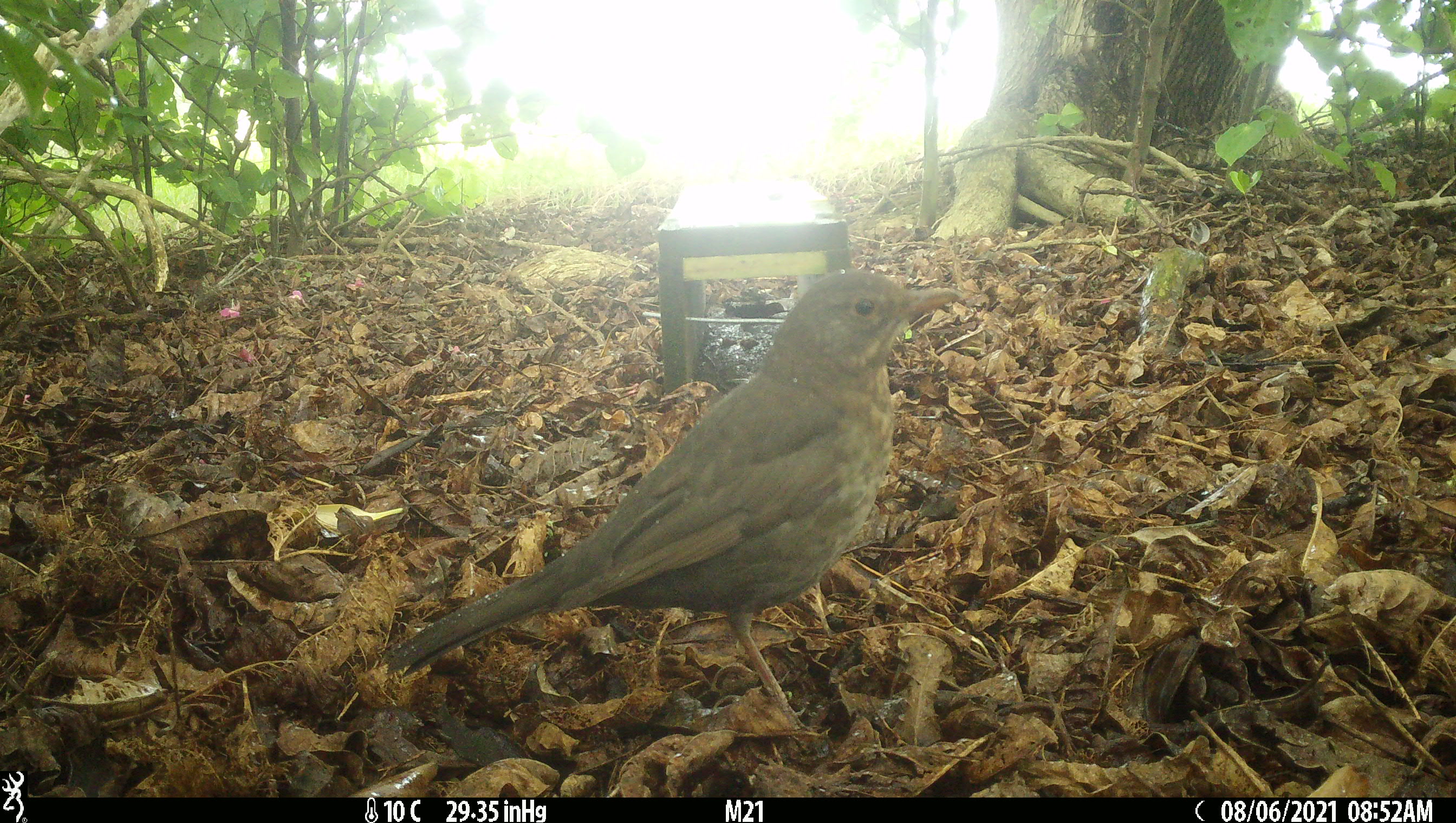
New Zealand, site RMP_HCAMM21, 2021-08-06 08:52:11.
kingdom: Animalia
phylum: Chordata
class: Aves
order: Passeriformes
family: Turdidae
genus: Turdus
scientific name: Turdus merula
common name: eurasian blackbird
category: blackbird